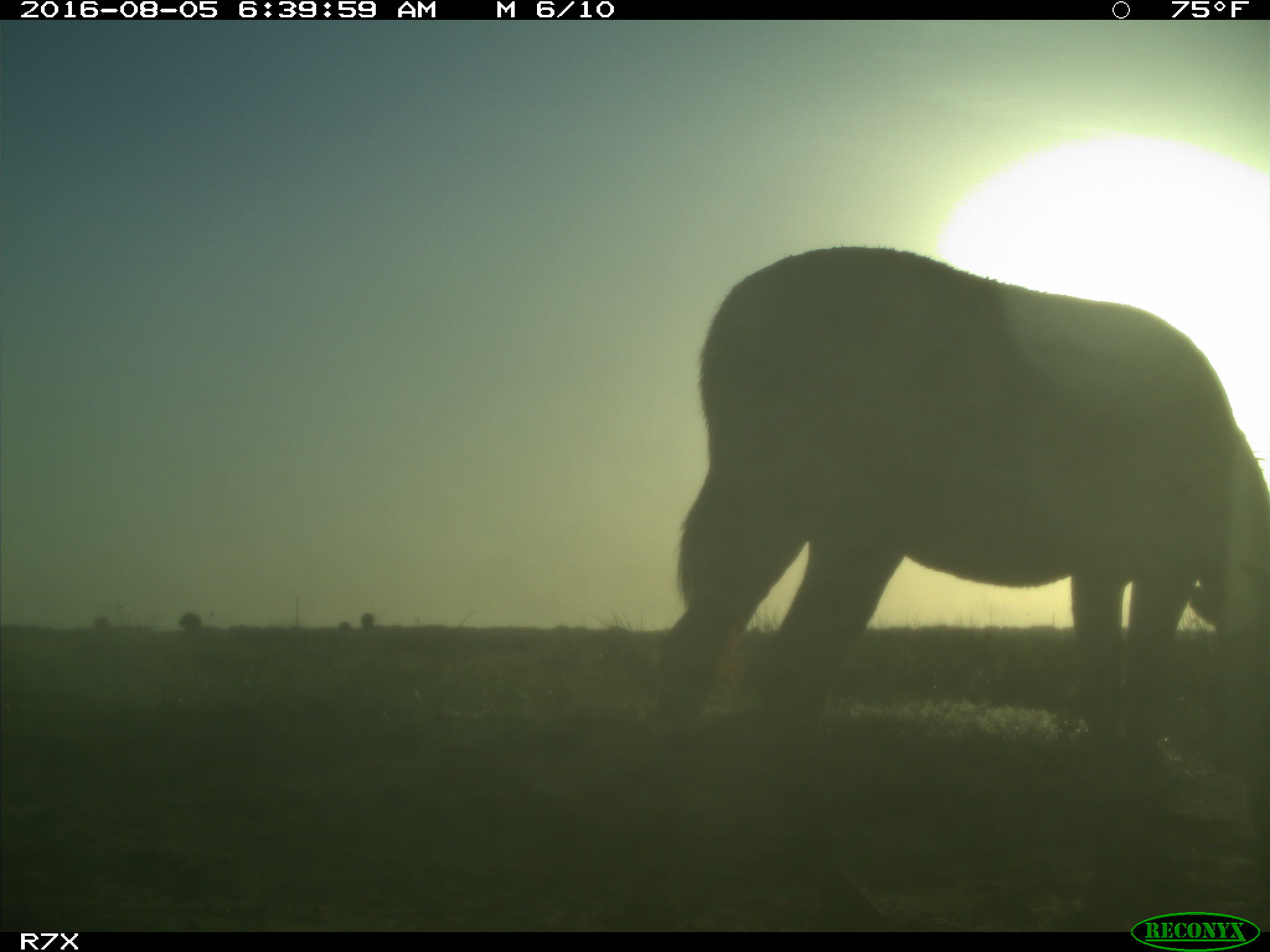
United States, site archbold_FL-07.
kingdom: Animalia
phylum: Chordata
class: Mammalia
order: Perissodactyla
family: Equidae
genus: Equus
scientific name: Equus africanus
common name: african wild ass